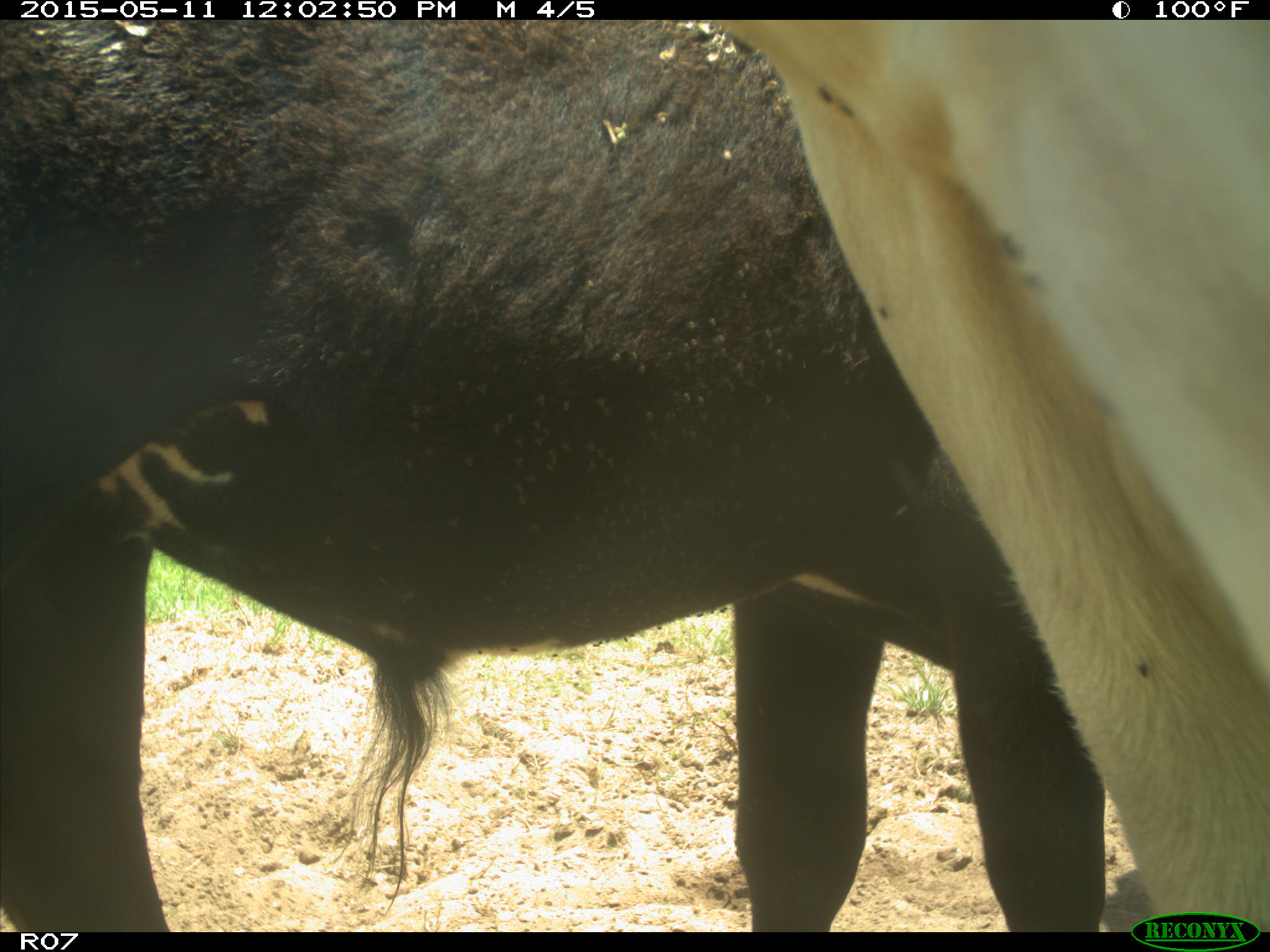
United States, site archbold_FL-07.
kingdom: Animalia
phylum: Chordata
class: Mammalia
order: Artiodactyla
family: Bovidae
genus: Bos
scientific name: Bos taurus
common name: domestic cow